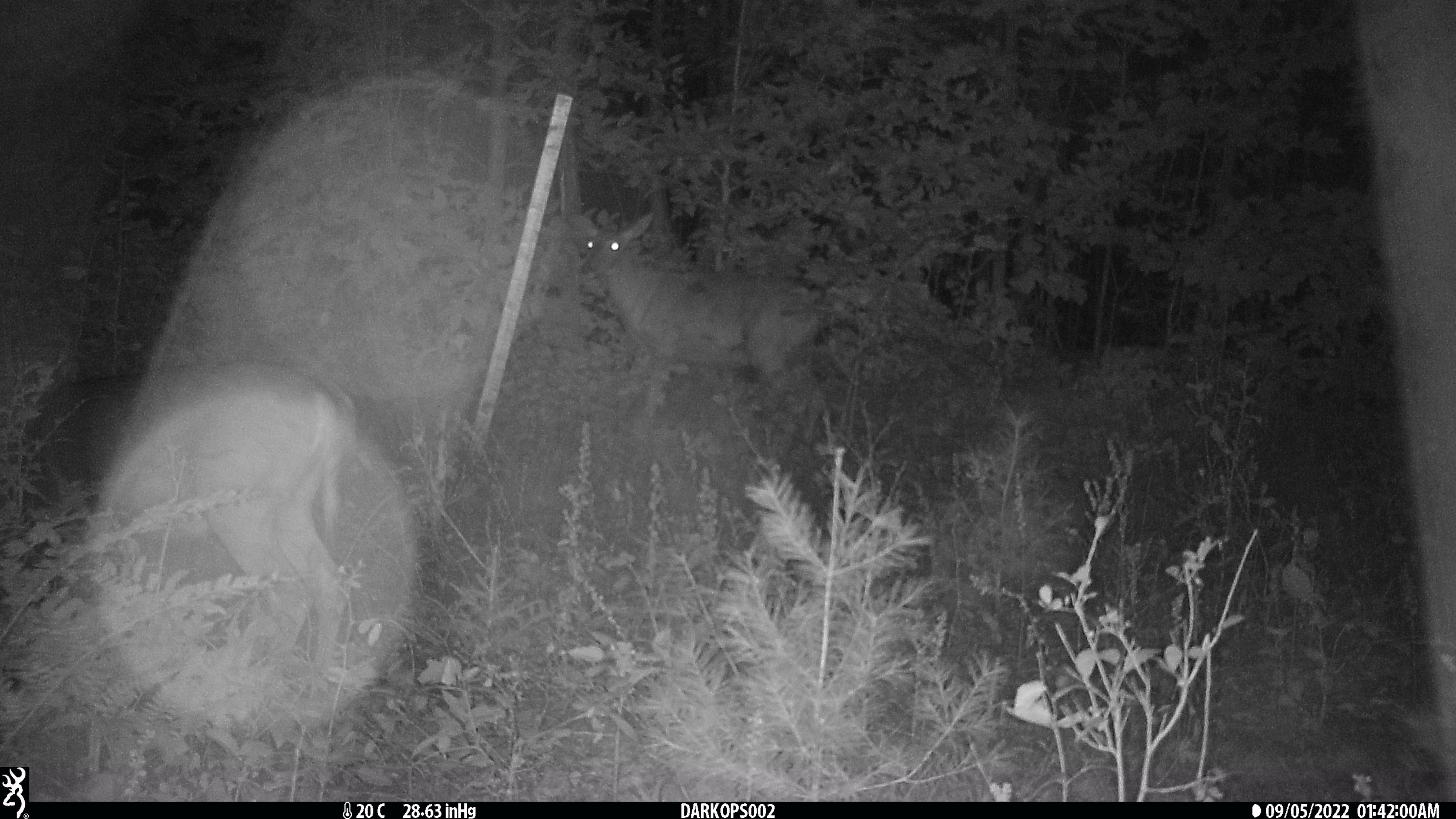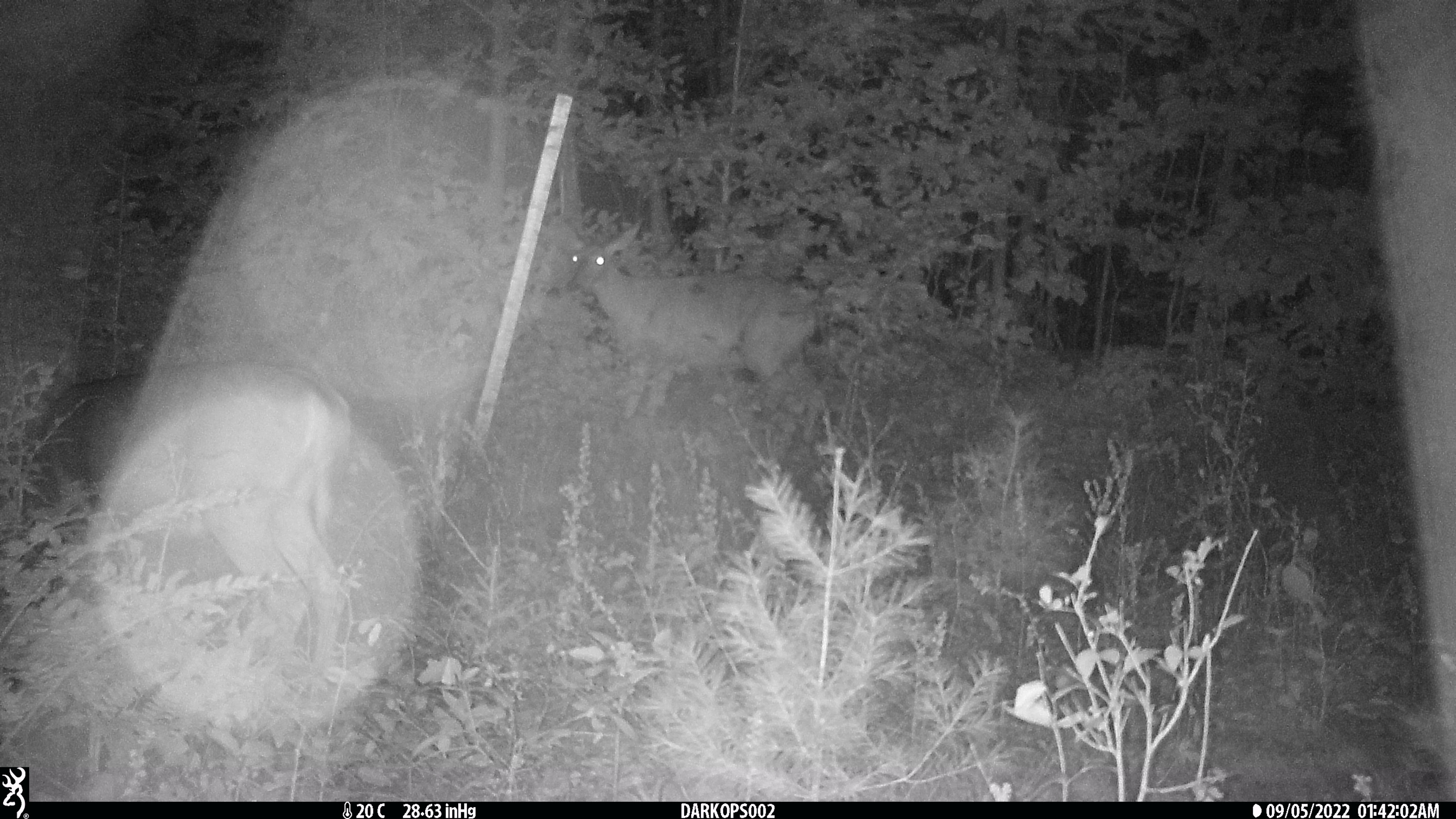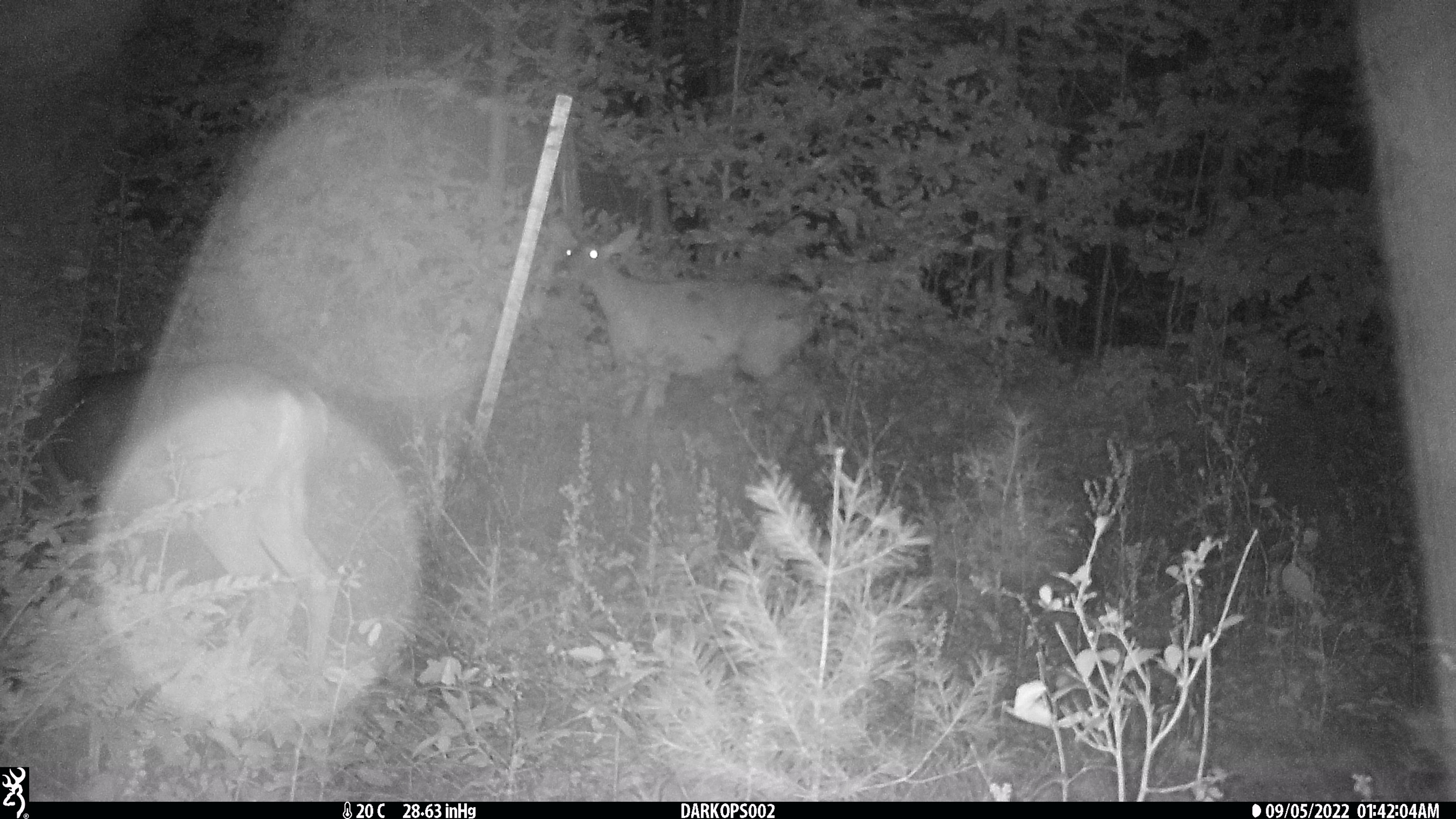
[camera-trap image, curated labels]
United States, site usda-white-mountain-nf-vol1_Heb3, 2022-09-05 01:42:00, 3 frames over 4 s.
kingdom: Animalia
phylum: Chordata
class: Mammalia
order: Artiodactyla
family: Cervidae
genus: Odocoileus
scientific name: Odocoileus virginianus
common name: white-tailed deer